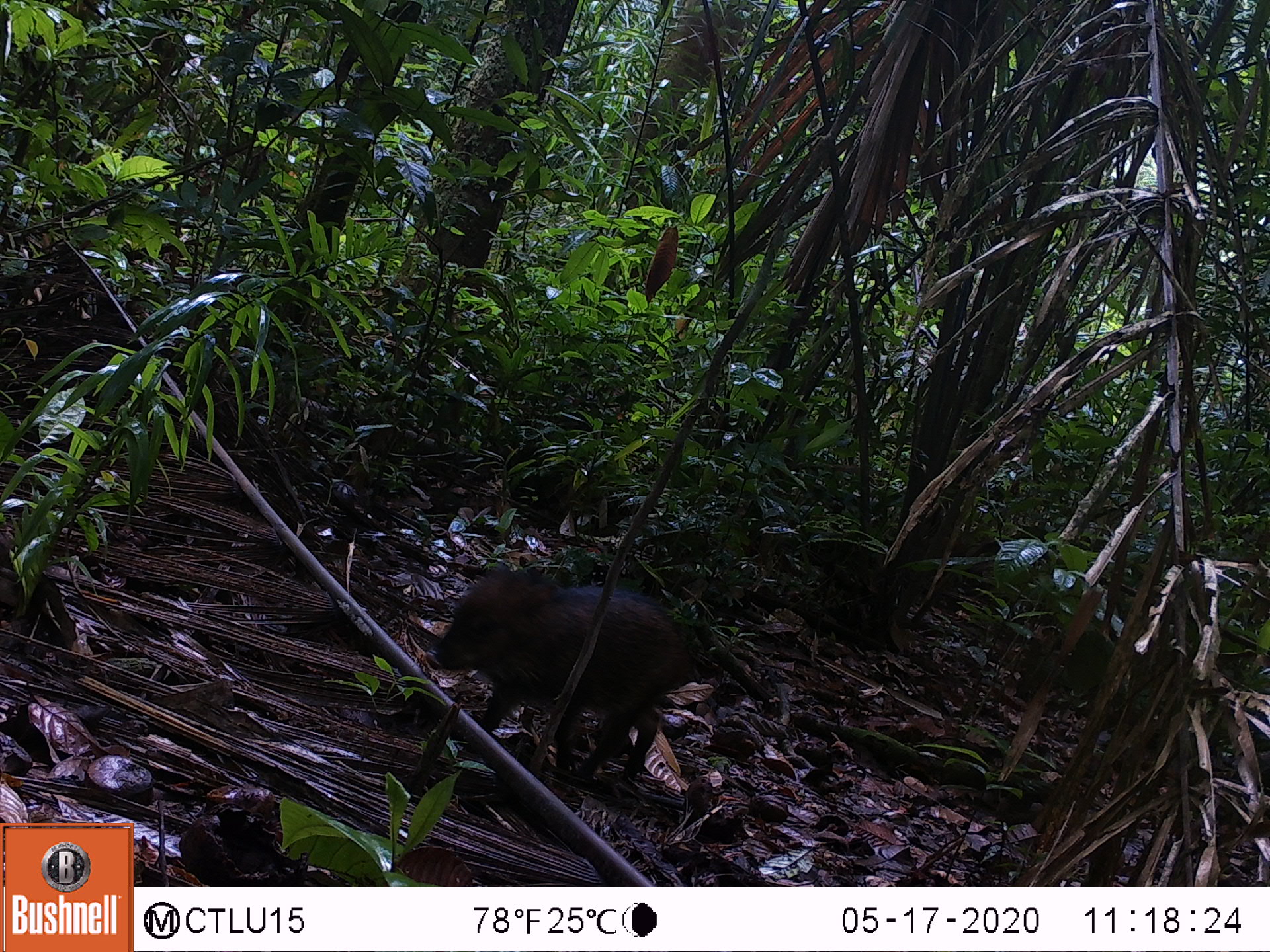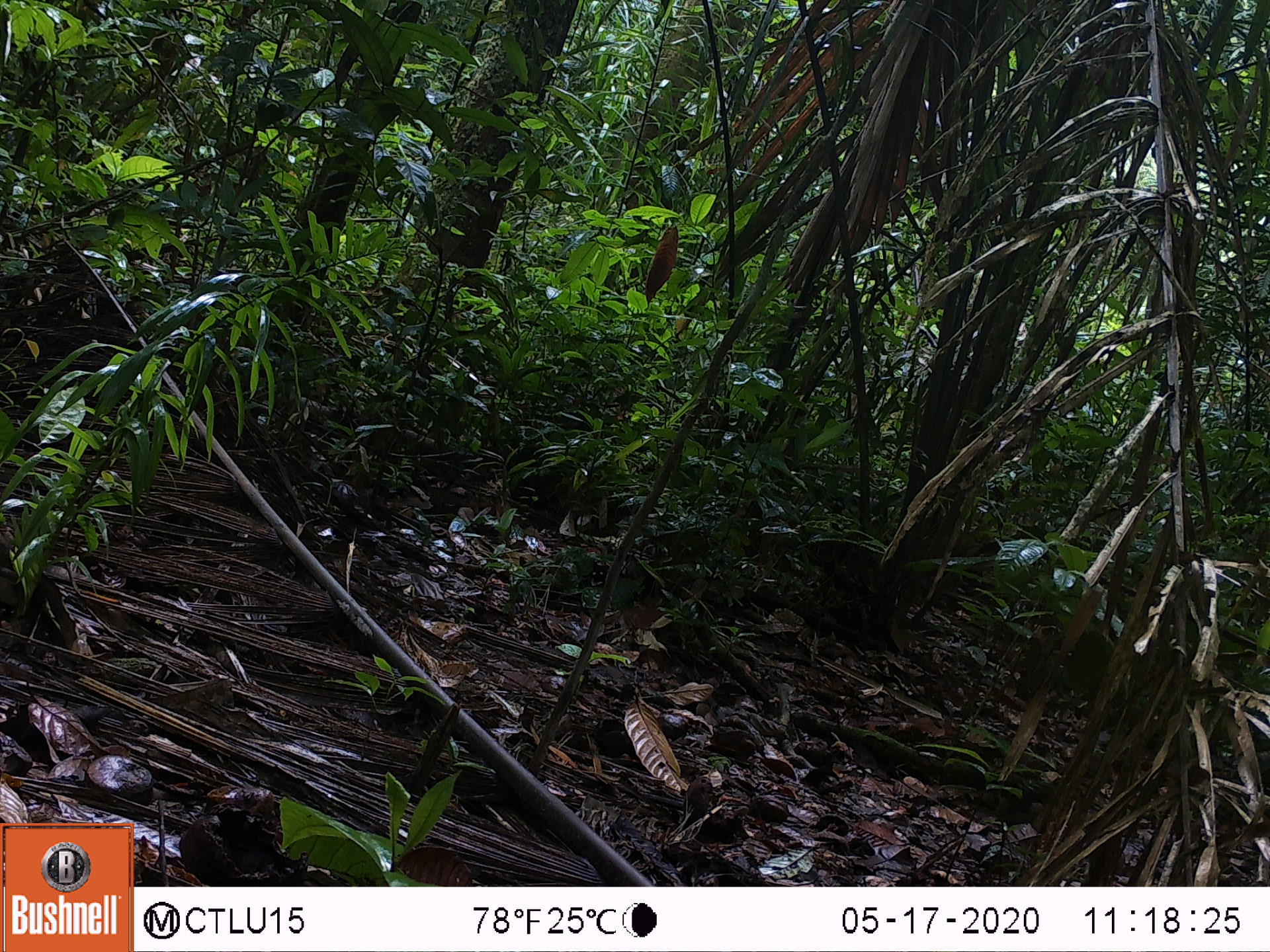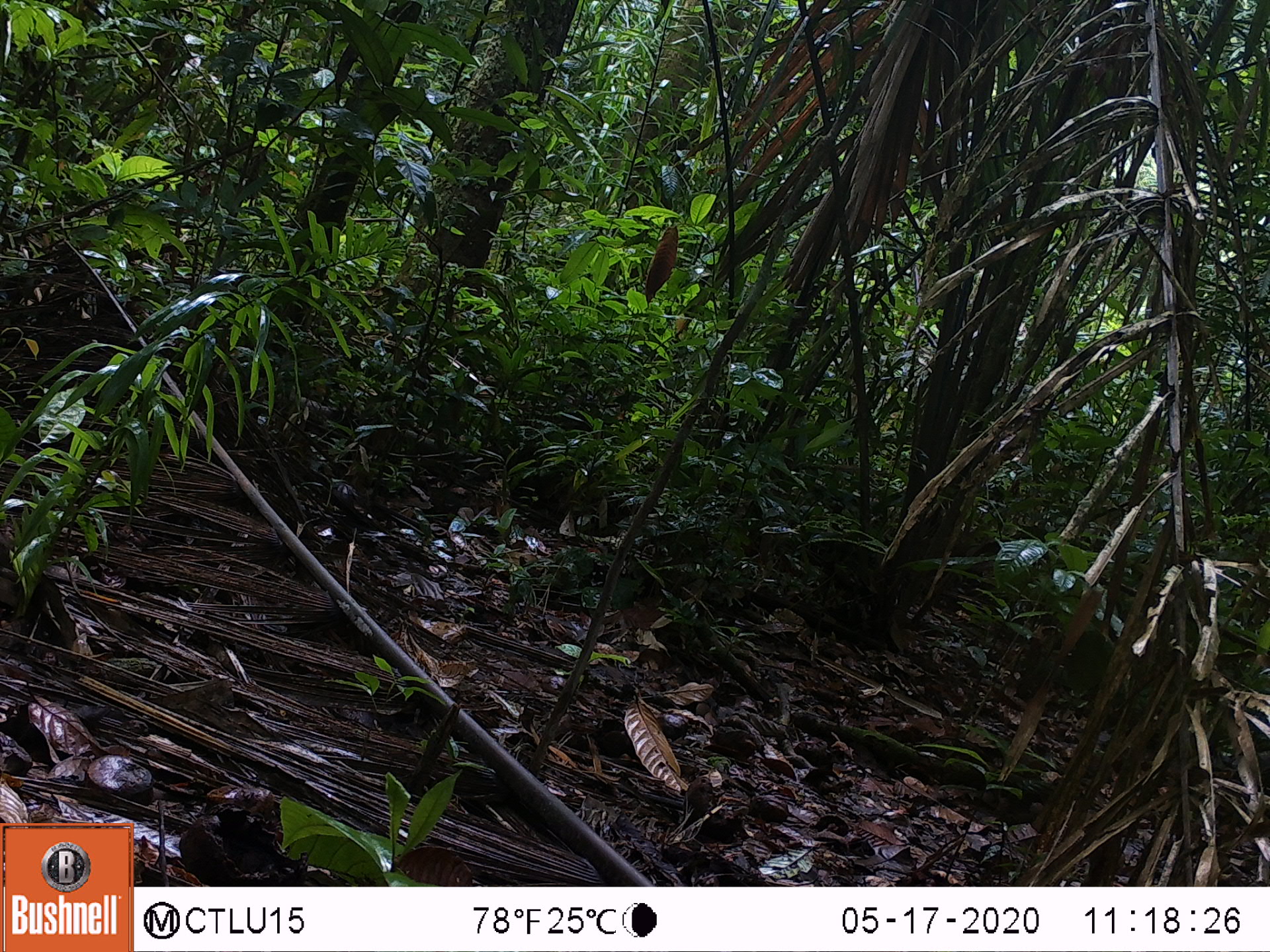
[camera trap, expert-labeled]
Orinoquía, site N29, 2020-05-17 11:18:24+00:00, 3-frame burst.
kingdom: Animalia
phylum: Chordata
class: Mammalia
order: Artiodactyla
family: Tayassuidae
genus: Pecari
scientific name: Pecari tajacu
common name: collared peccary